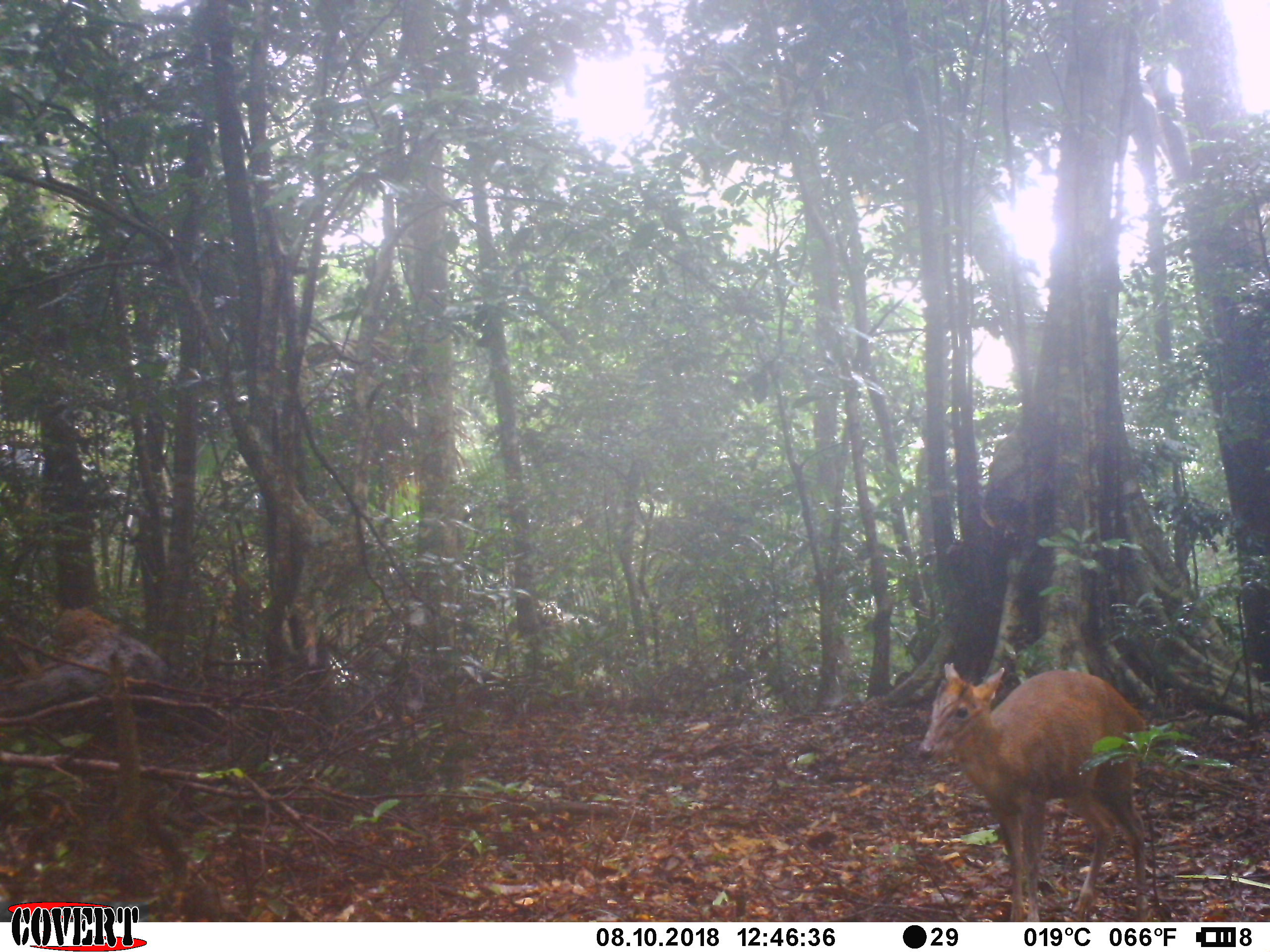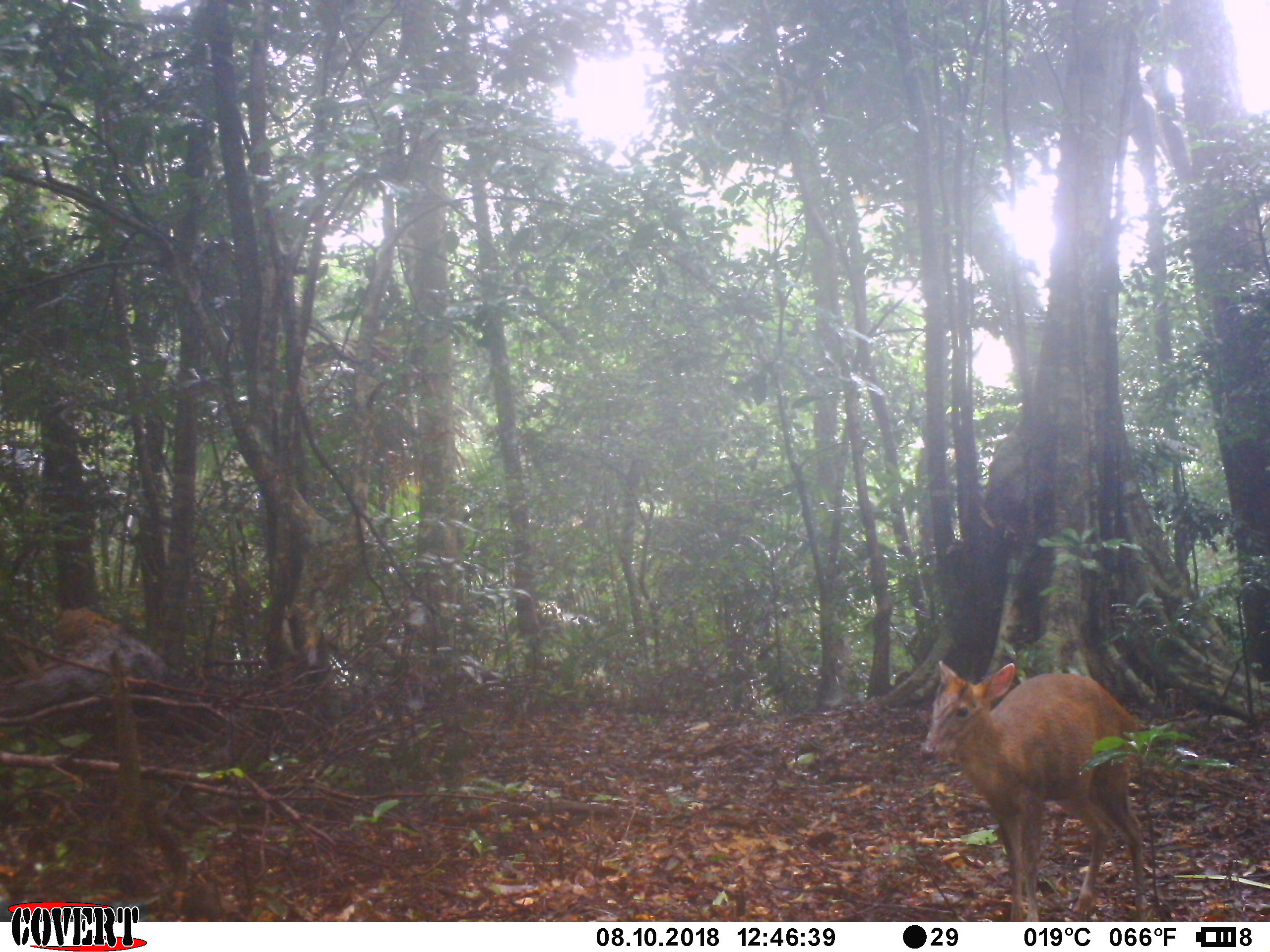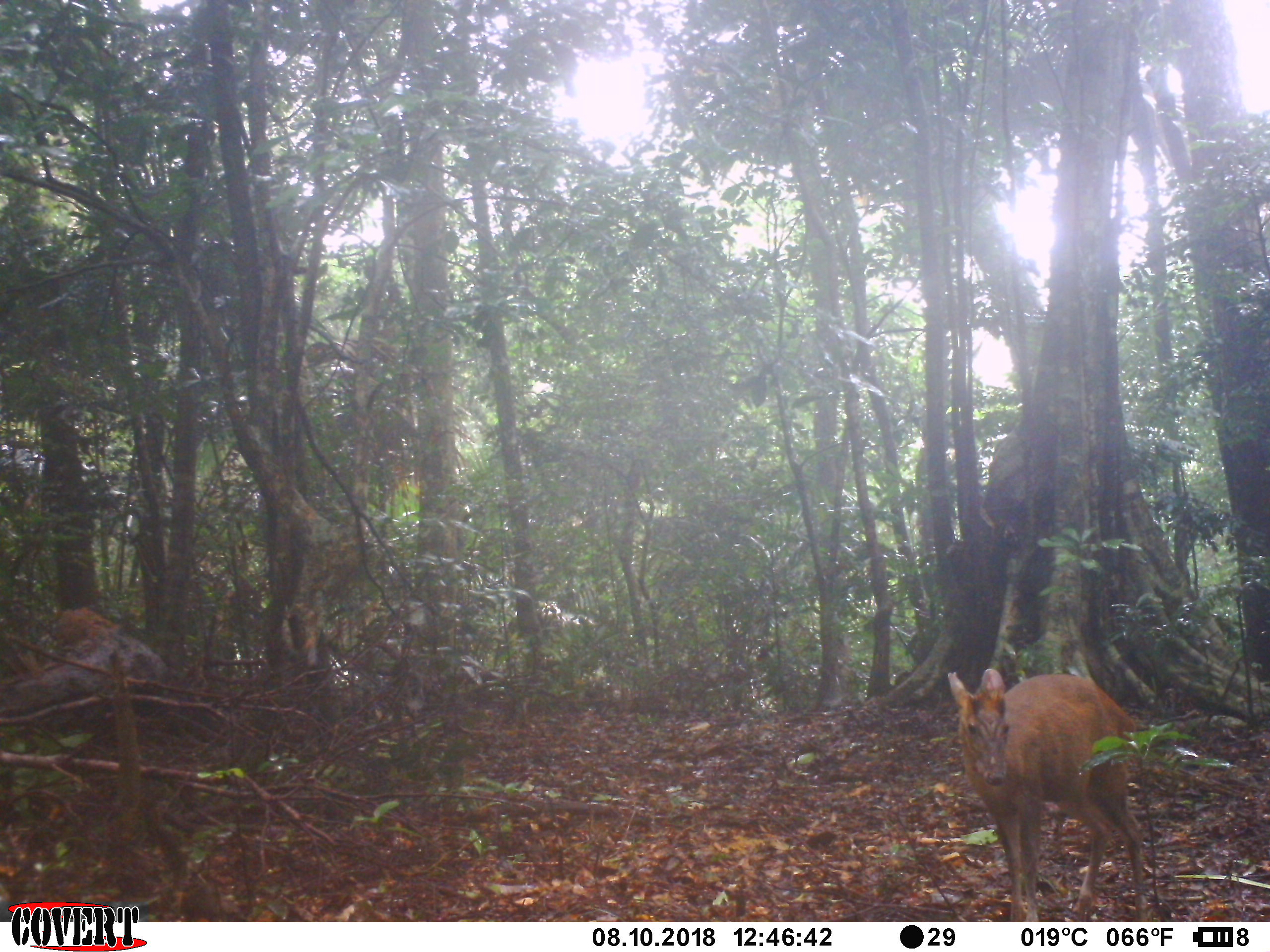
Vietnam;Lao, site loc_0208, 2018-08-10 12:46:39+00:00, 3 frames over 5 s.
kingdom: Animalia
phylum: Chordata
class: Mammalia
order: Artiodactyla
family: Cervidae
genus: Muntiacus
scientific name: Muntiacus rooseveltorum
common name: roosevelt's muntjac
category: roosevelts muntjac group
Roosevelts muntjac group (roosevelt's muntjac) (Muntiacus rooseveltorum). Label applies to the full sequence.